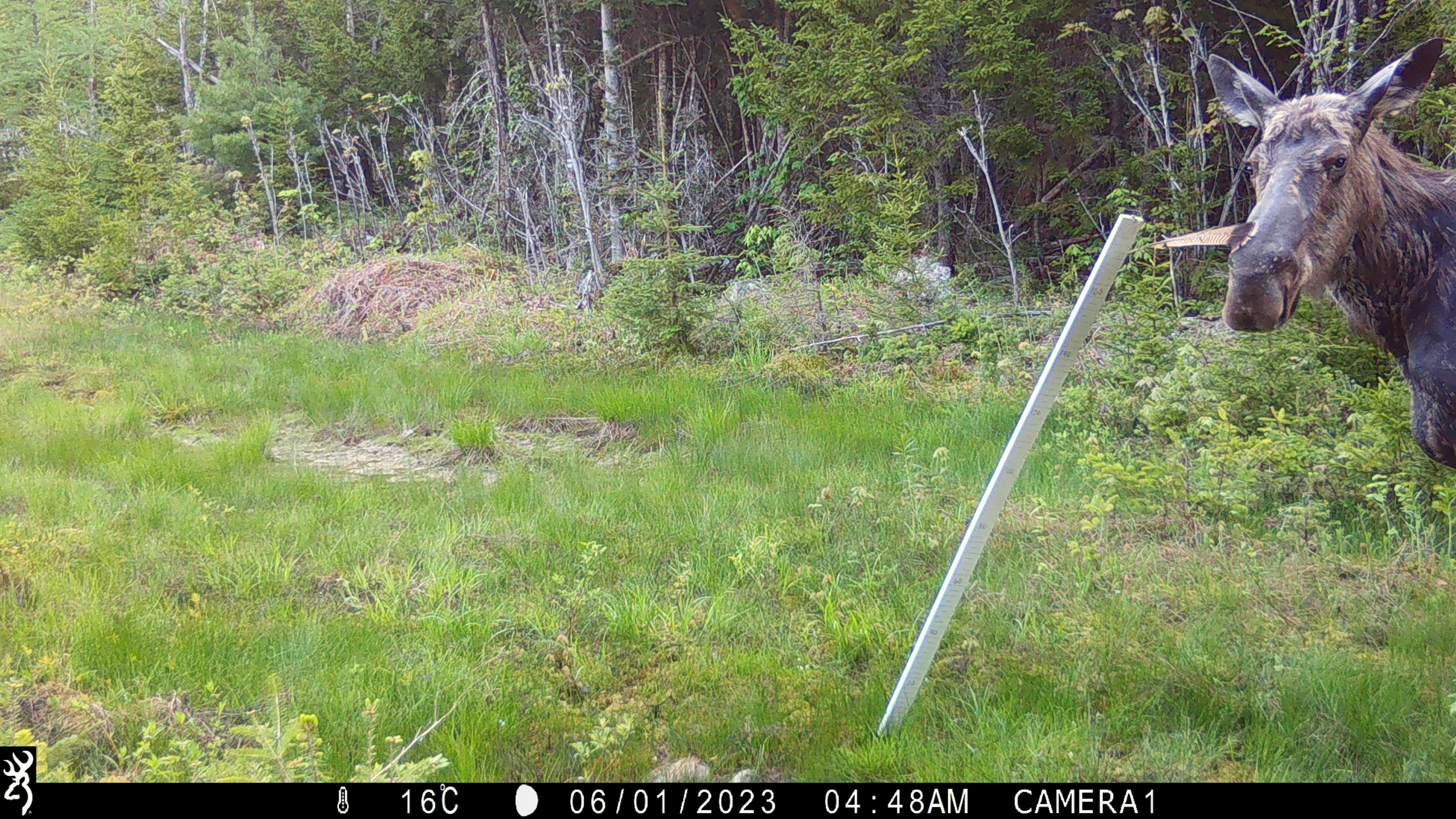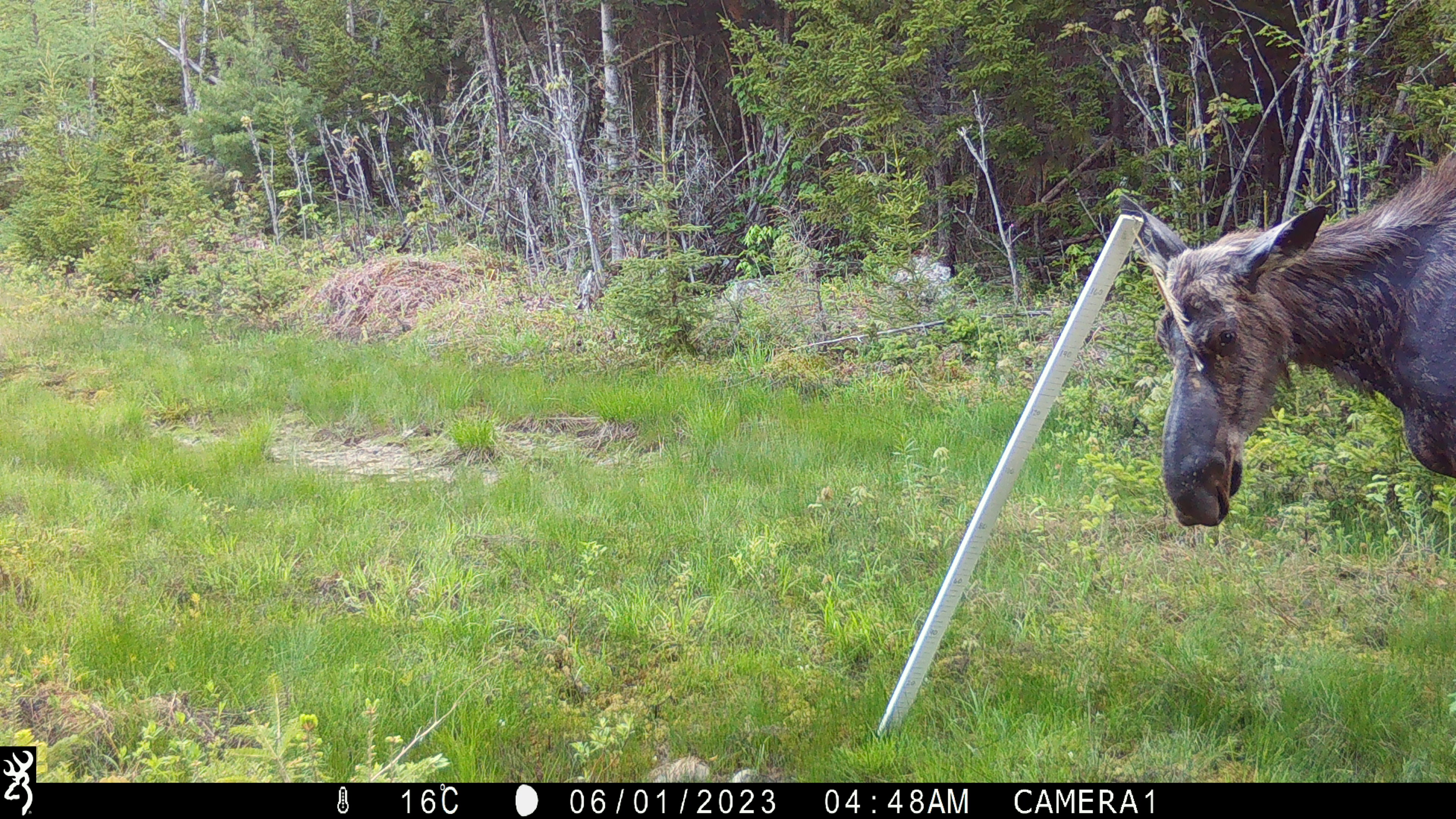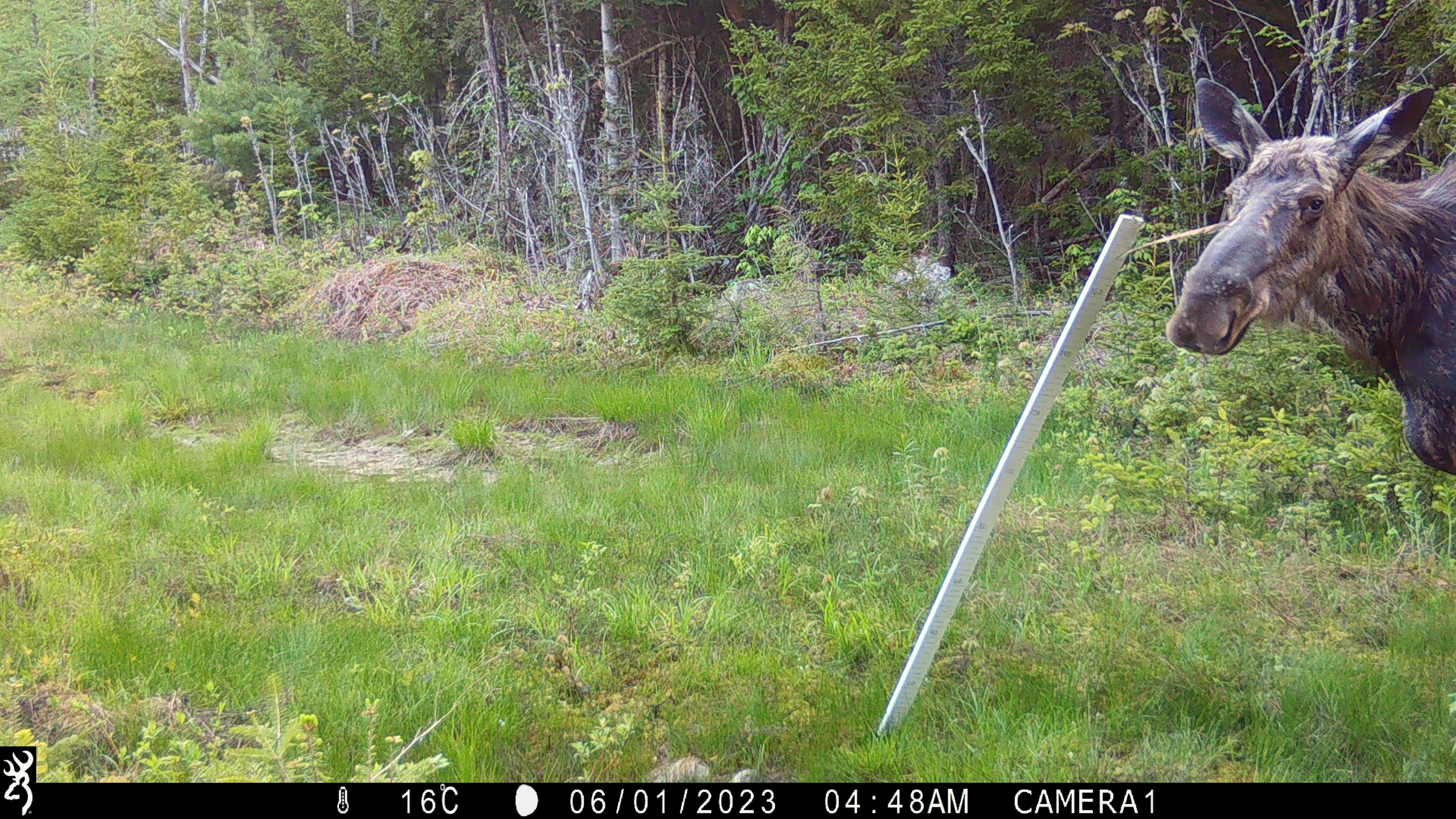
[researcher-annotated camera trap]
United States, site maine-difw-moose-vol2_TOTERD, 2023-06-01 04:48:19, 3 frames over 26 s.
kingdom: Animalia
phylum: Chordata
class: Mammalia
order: Artiodactyla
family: Cervidae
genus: Alces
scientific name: Alces alces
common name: moose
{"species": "moose (Alces alces)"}